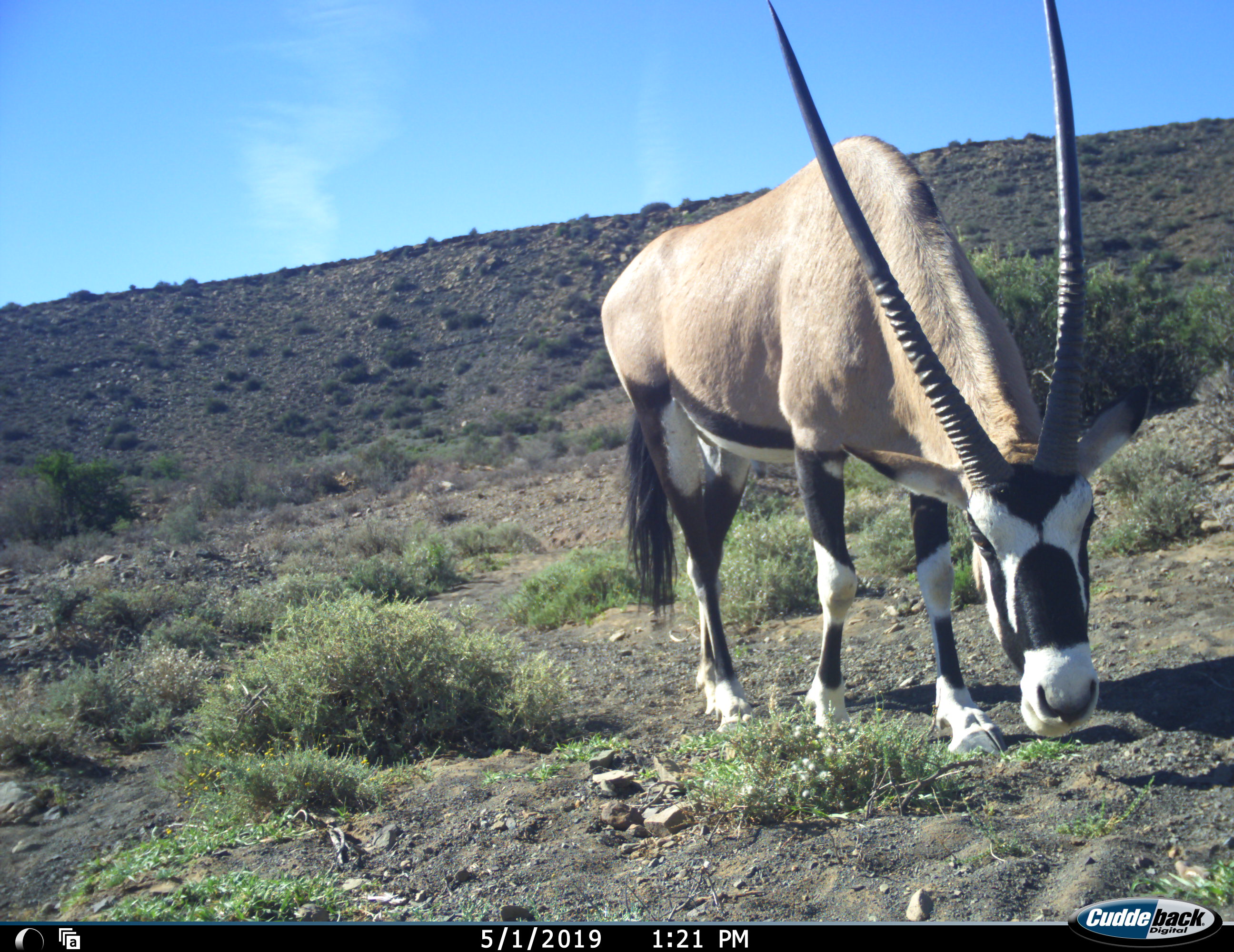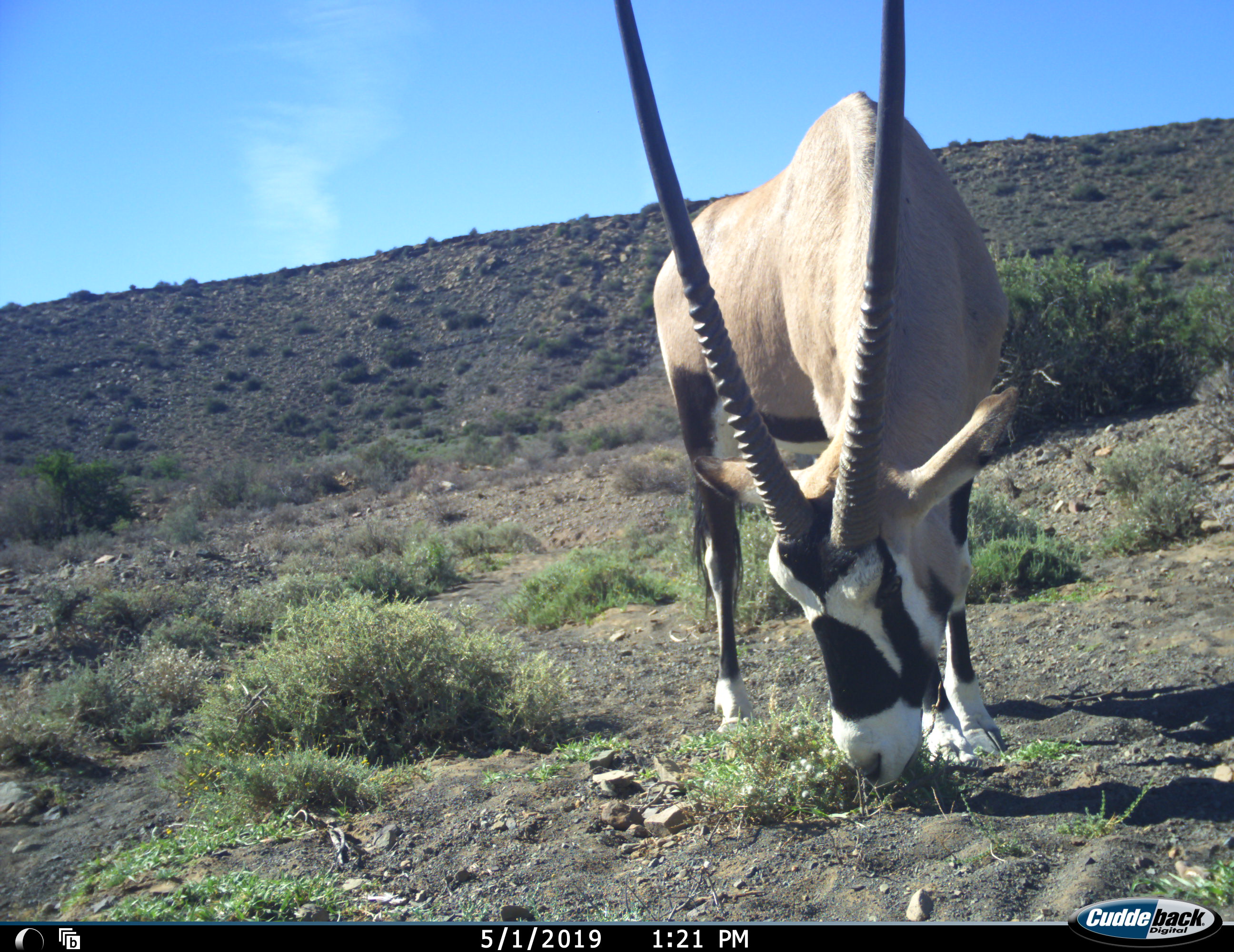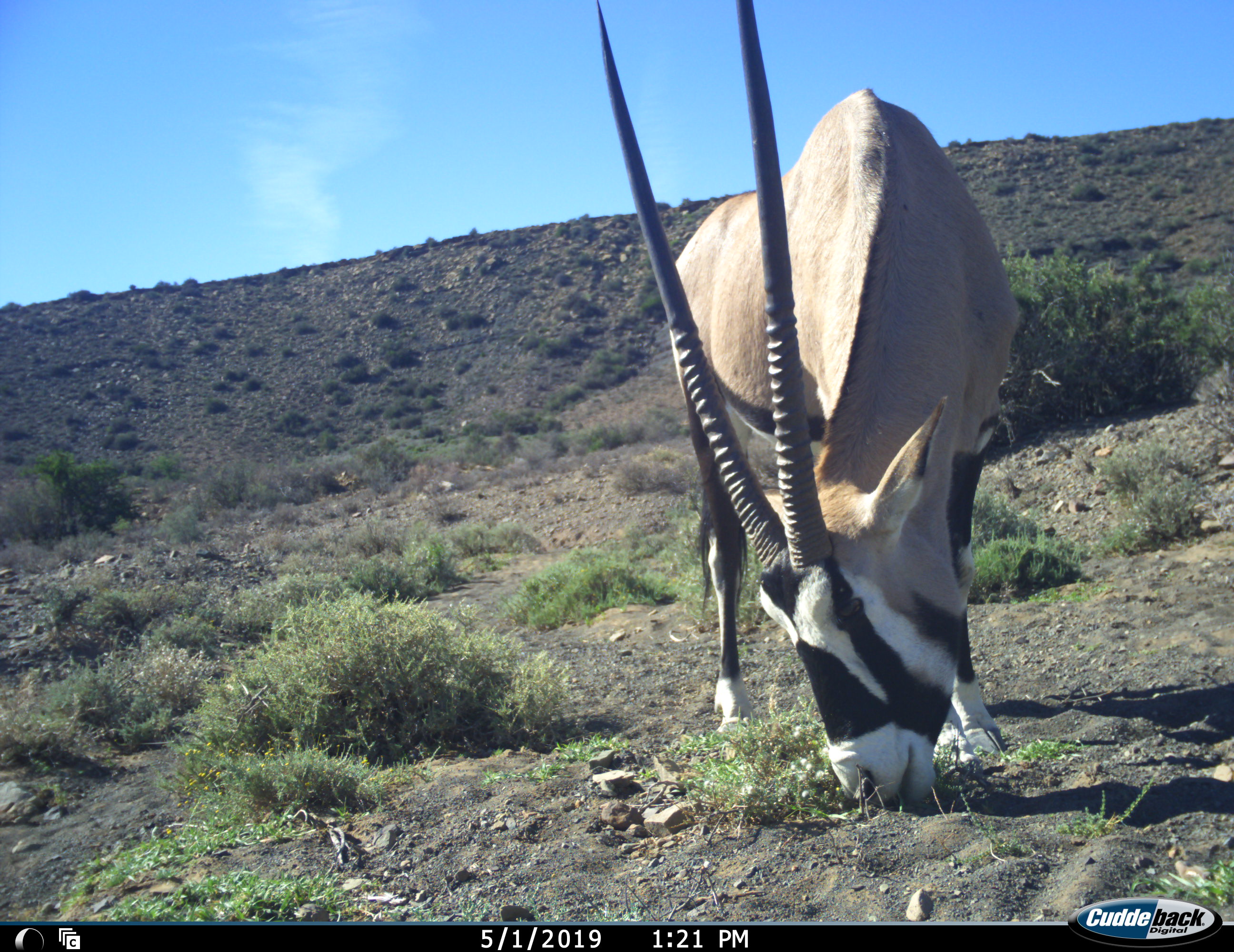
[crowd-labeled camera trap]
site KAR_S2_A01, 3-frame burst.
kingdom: Animalia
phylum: Chordata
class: Mammalia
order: Artiodactyla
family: Bovidae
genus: Oryx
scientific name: Oryx gazella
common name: gemsbok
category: oryx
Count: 1.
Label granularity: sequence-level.